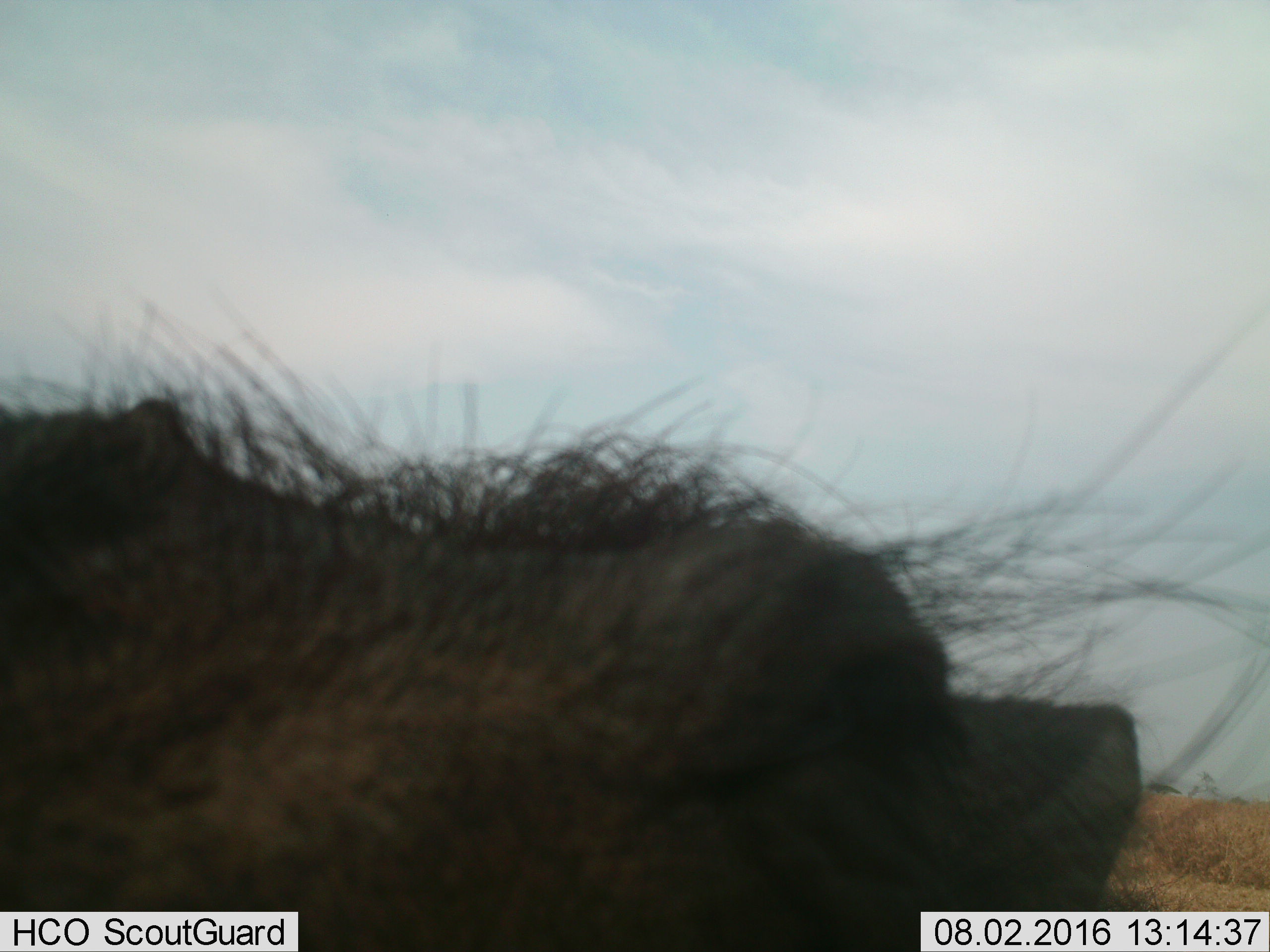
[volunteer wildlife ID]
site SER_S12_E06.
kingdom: Animalia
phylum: Chordata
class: Mammalia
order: Artiodactyla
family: Suidae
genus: Phacochoerus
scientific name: Phacochoerus africanus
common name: warthog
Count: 1.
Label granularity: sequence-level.